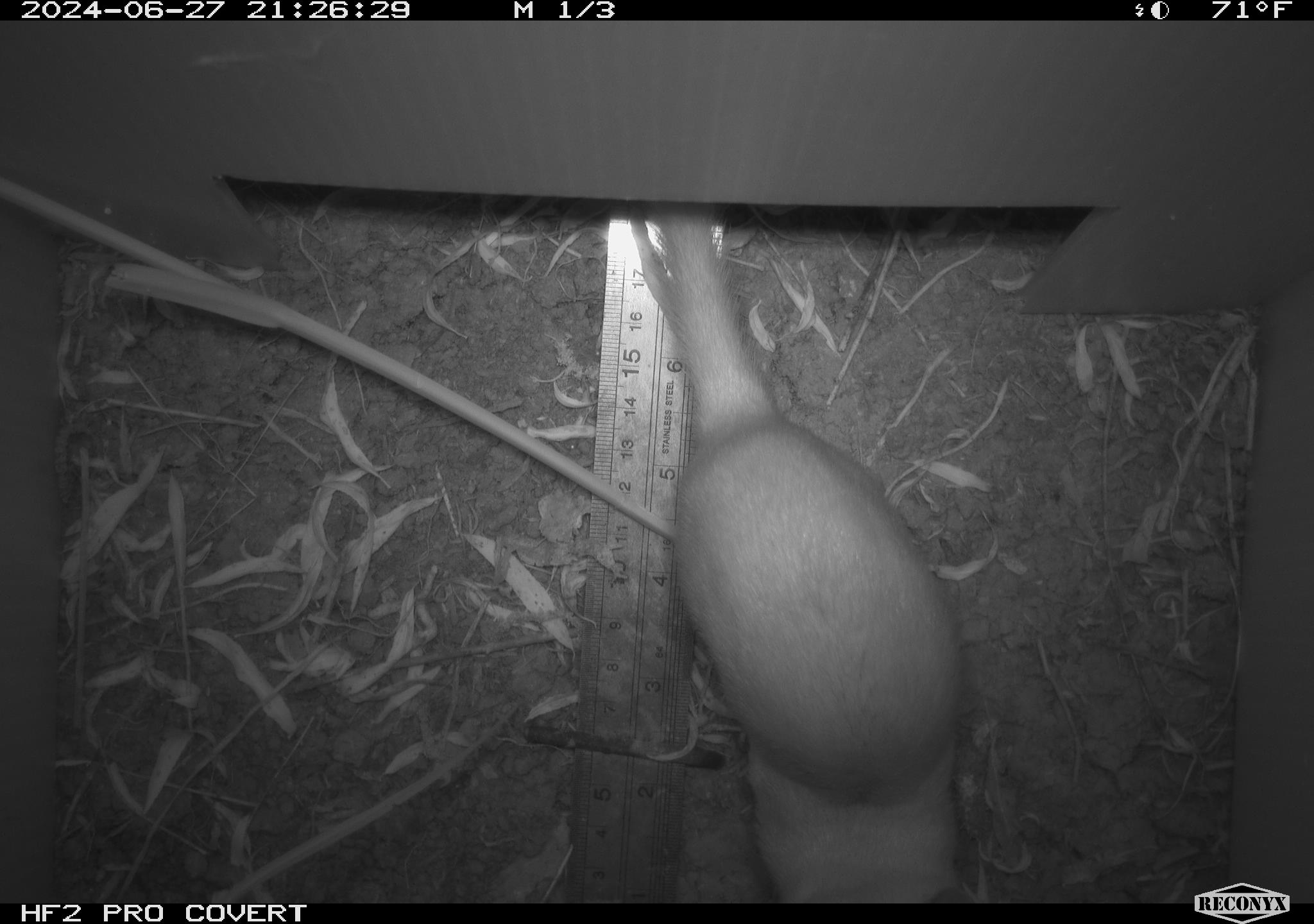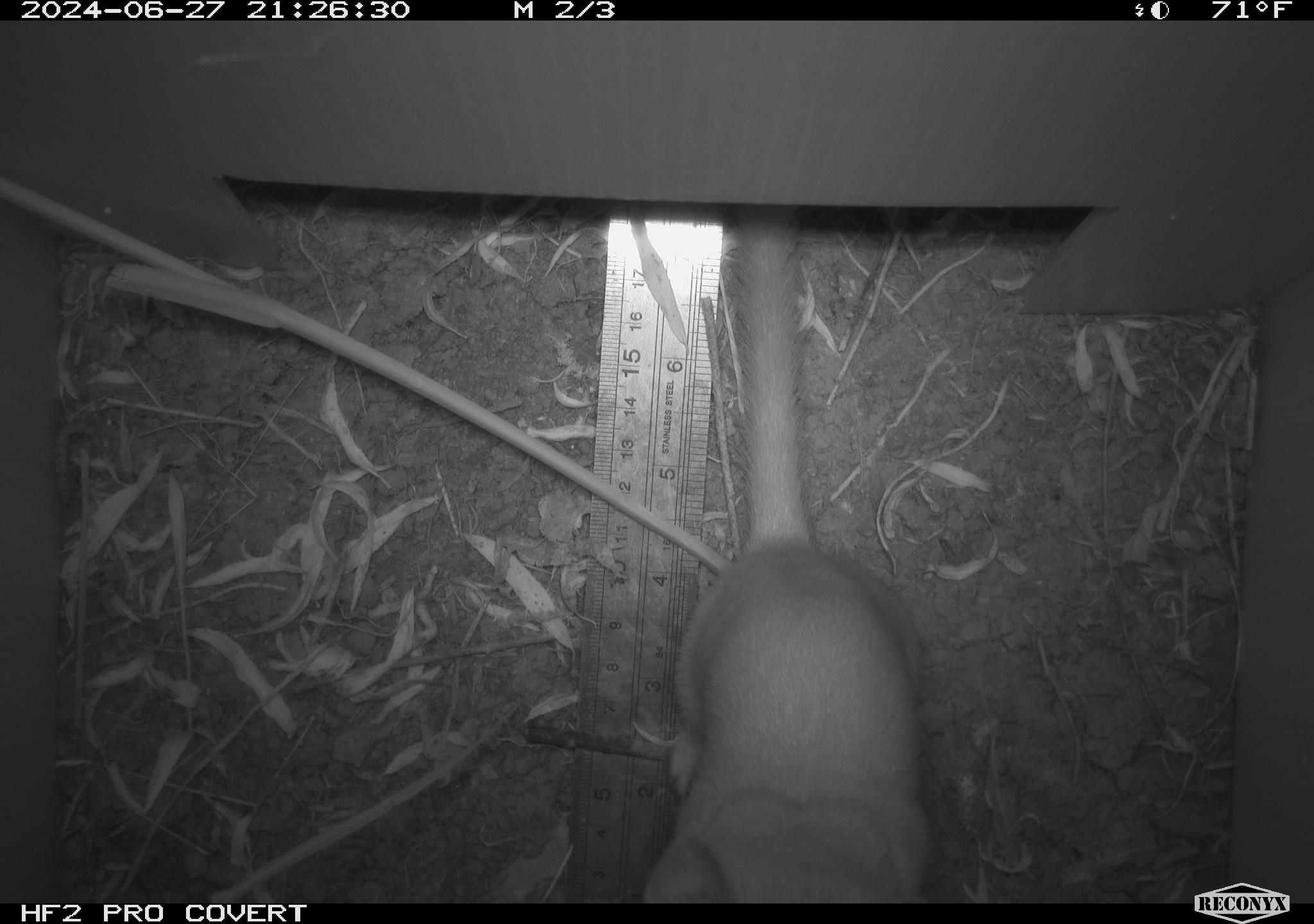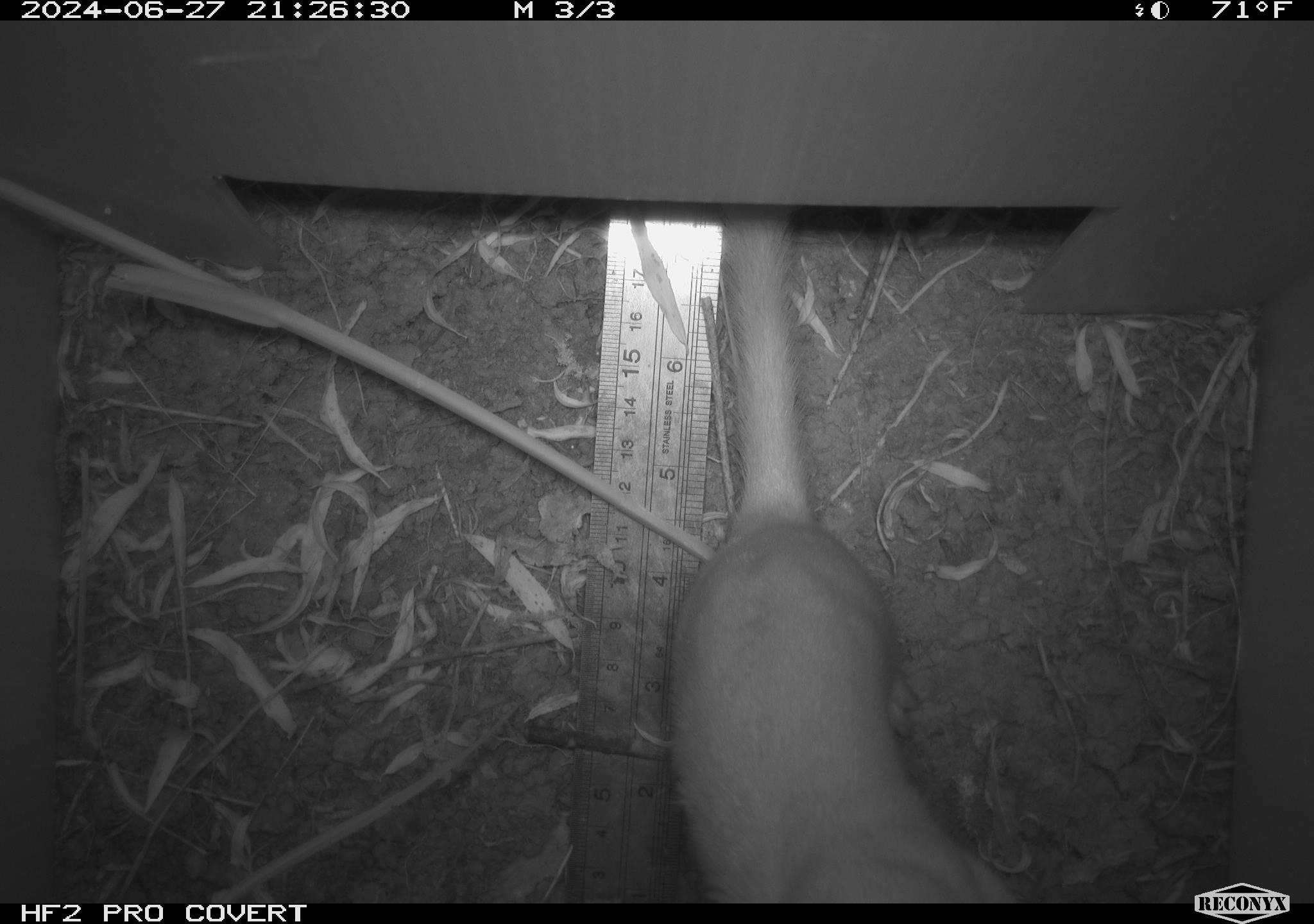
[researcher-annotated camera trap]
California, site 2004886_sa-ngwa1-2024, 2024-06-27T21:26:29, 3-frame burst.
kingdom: Animalia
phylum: Chordata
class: Mammalia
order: Carnivora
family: Mustelidae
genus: Neogale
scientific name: Neogale frenata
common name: long-tailed weasel